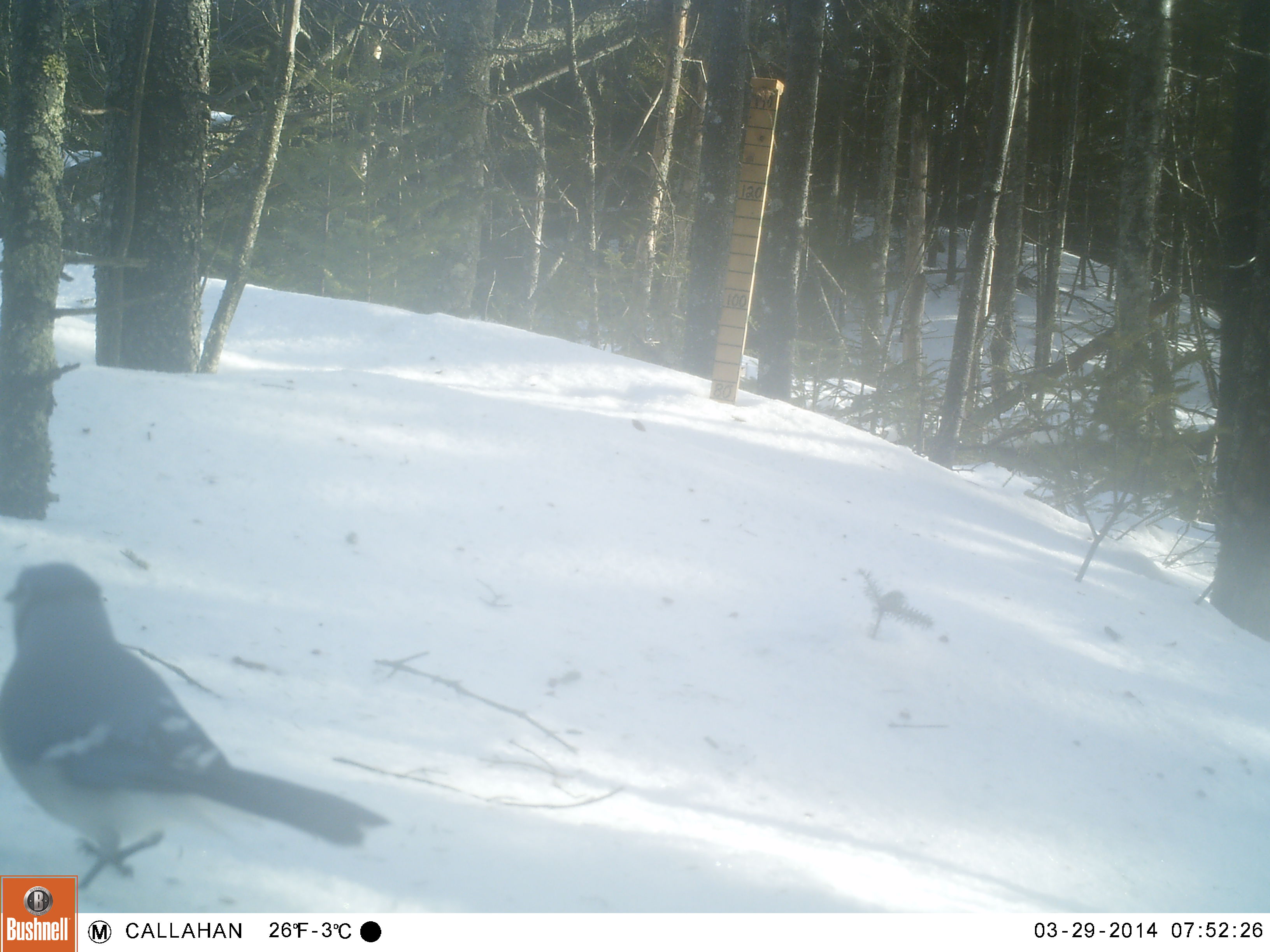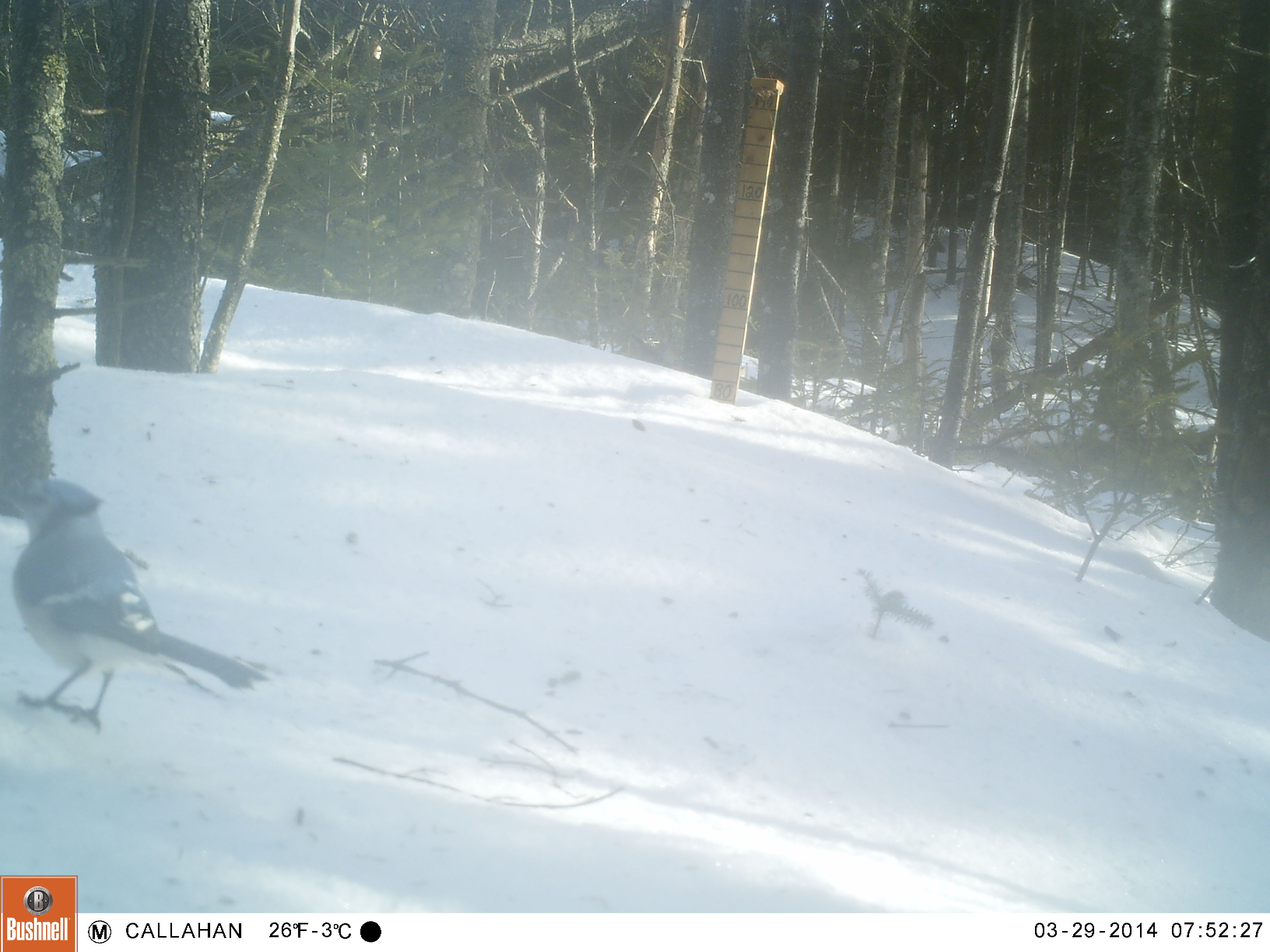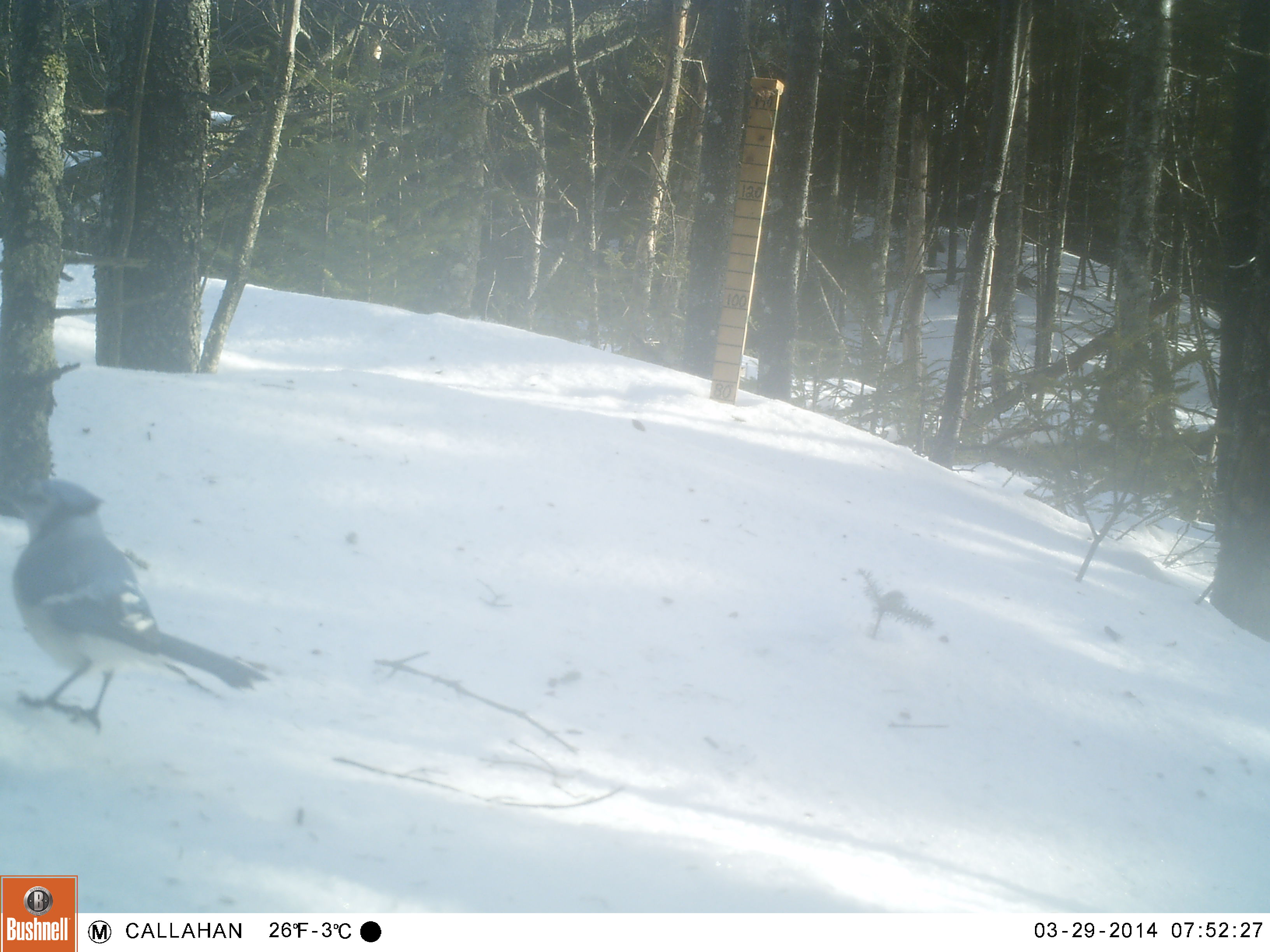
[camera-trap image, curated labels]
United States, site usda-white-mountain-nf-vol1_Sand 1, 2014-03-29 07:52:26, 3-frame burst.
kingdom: Animalia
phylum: Chordata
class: Aves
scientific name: Aves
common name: bird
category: bird sp.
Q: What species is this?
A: Bird sp. (bird) (Aves).